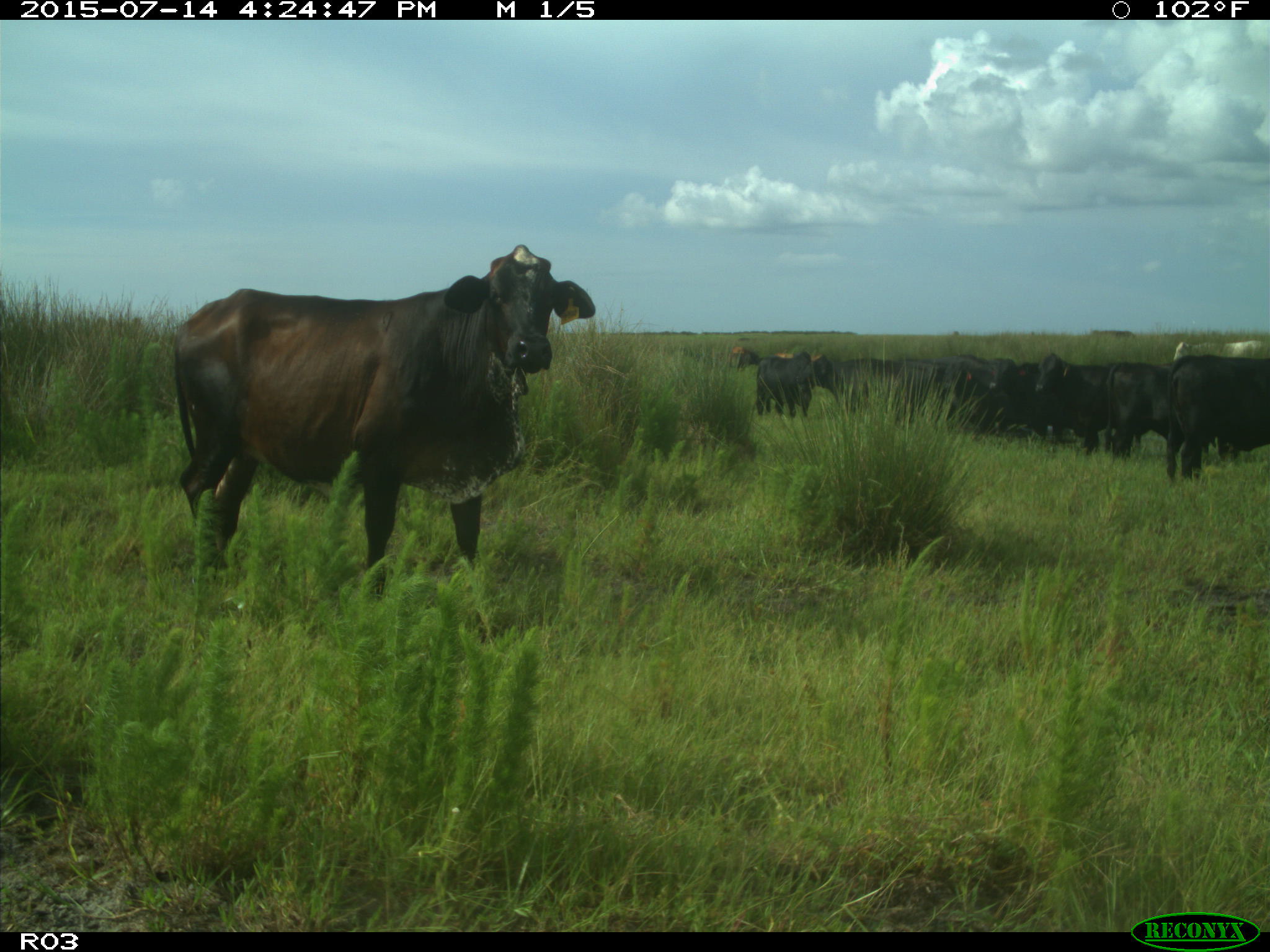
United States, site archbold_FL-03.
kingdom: Animalia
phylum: Chordata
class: Mammalia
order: Artiodactyla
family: Bovidae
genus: Bos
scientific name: Bos taurus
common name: domestic cow